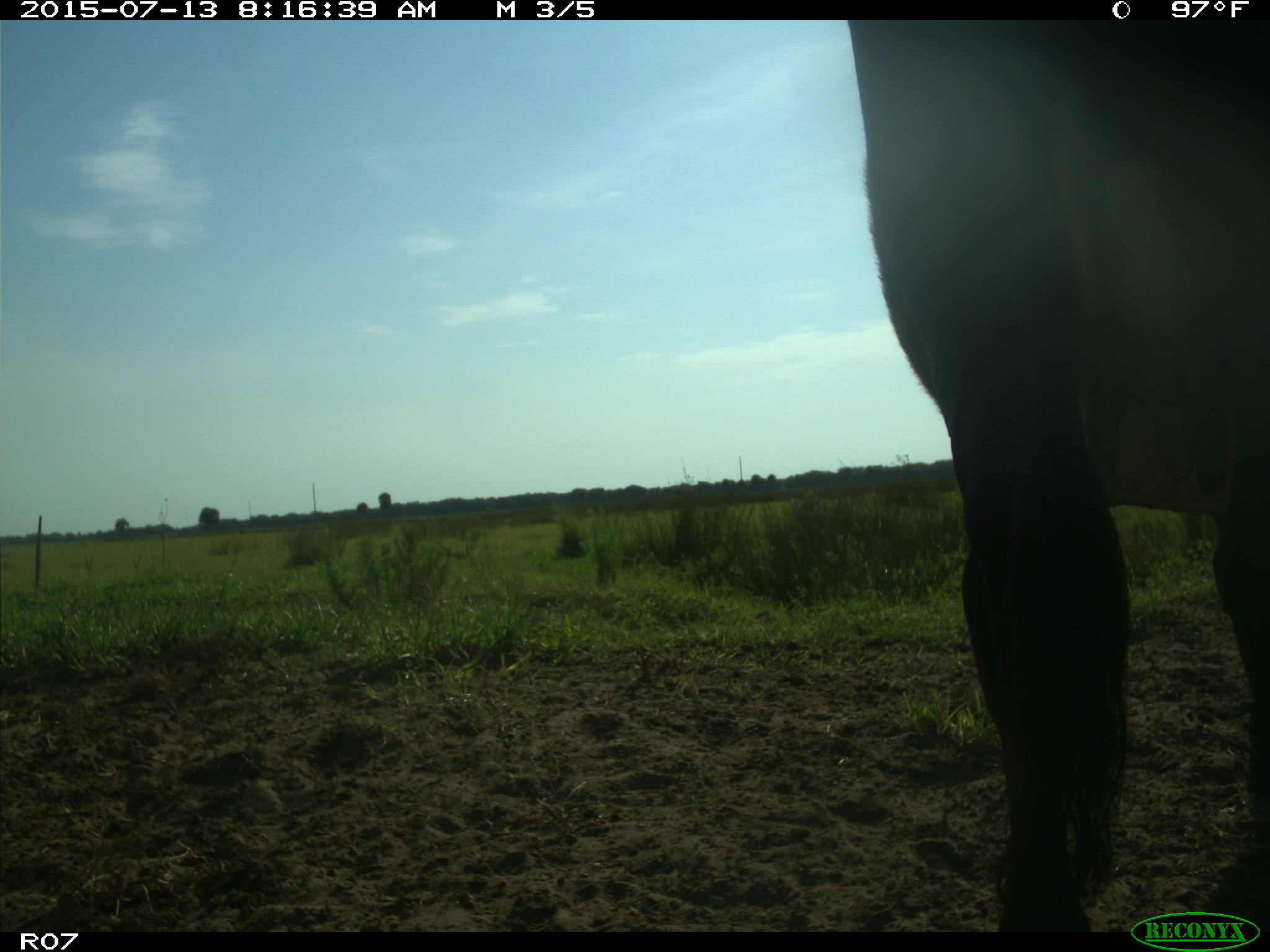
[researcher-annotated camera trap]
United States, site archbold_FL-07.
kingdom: Animalia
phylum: Chordata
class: Mammalia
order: Artiodactyla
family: Bovidae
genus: Bos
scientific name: Bos taurus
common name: domestic cow